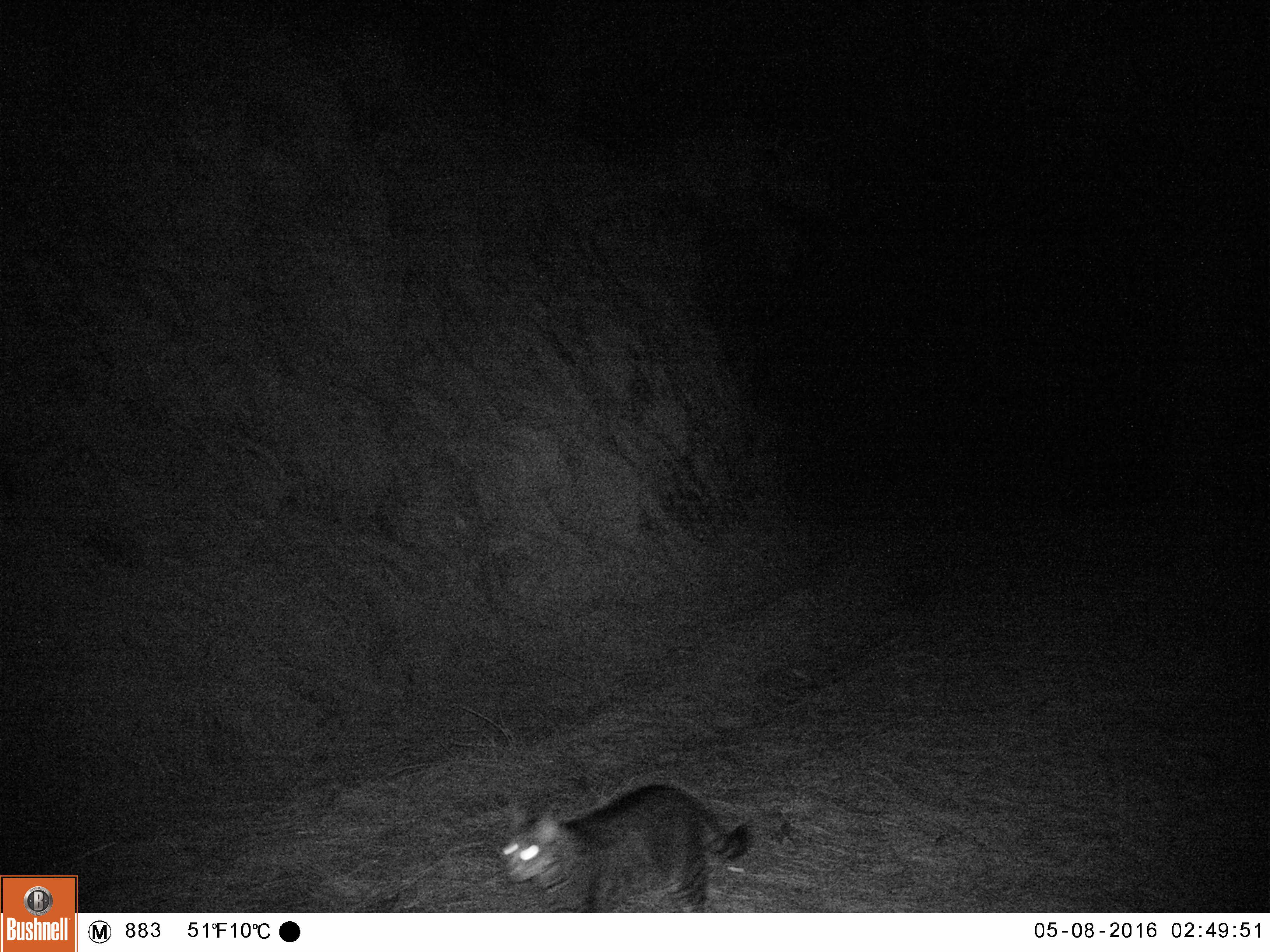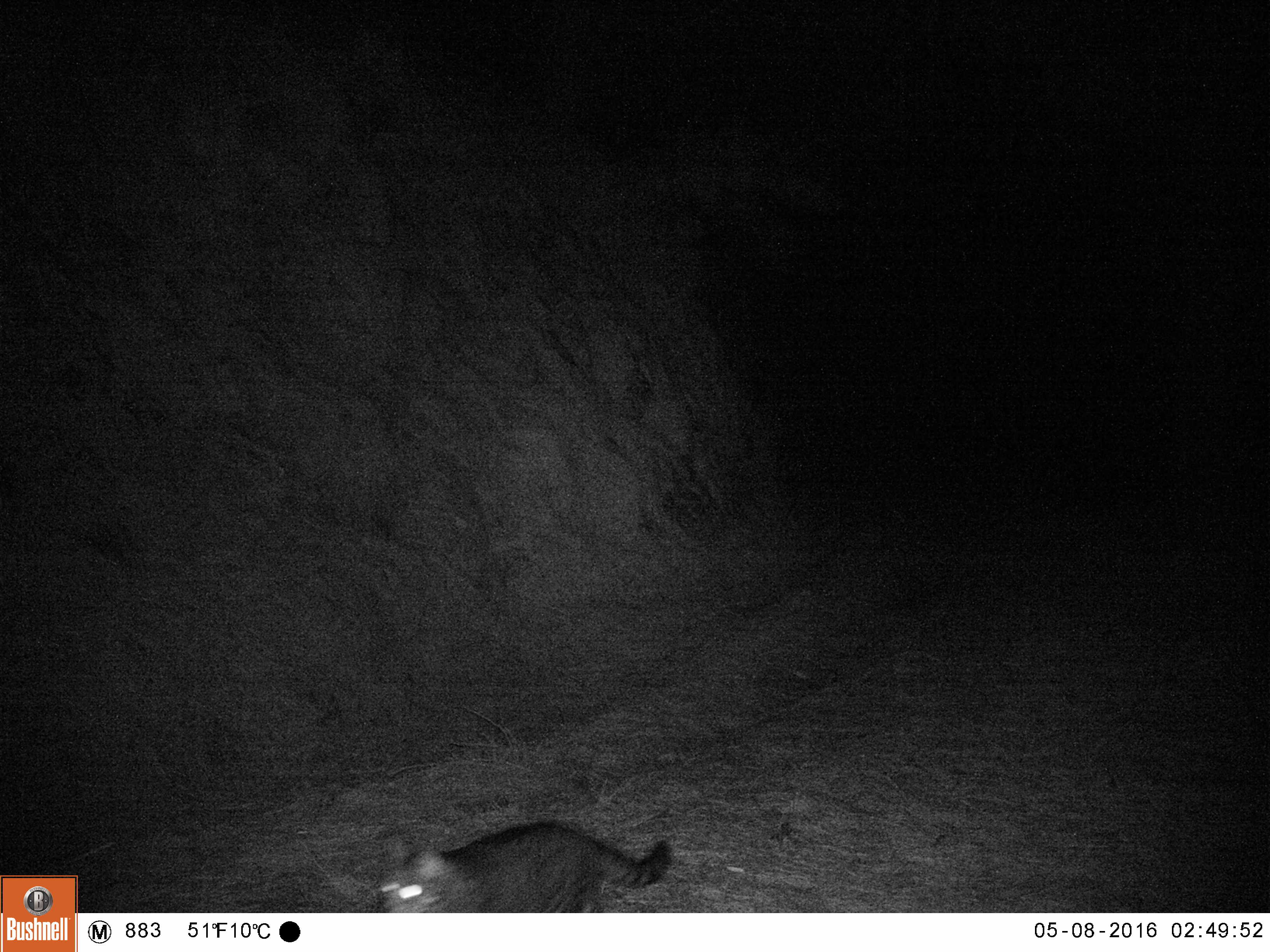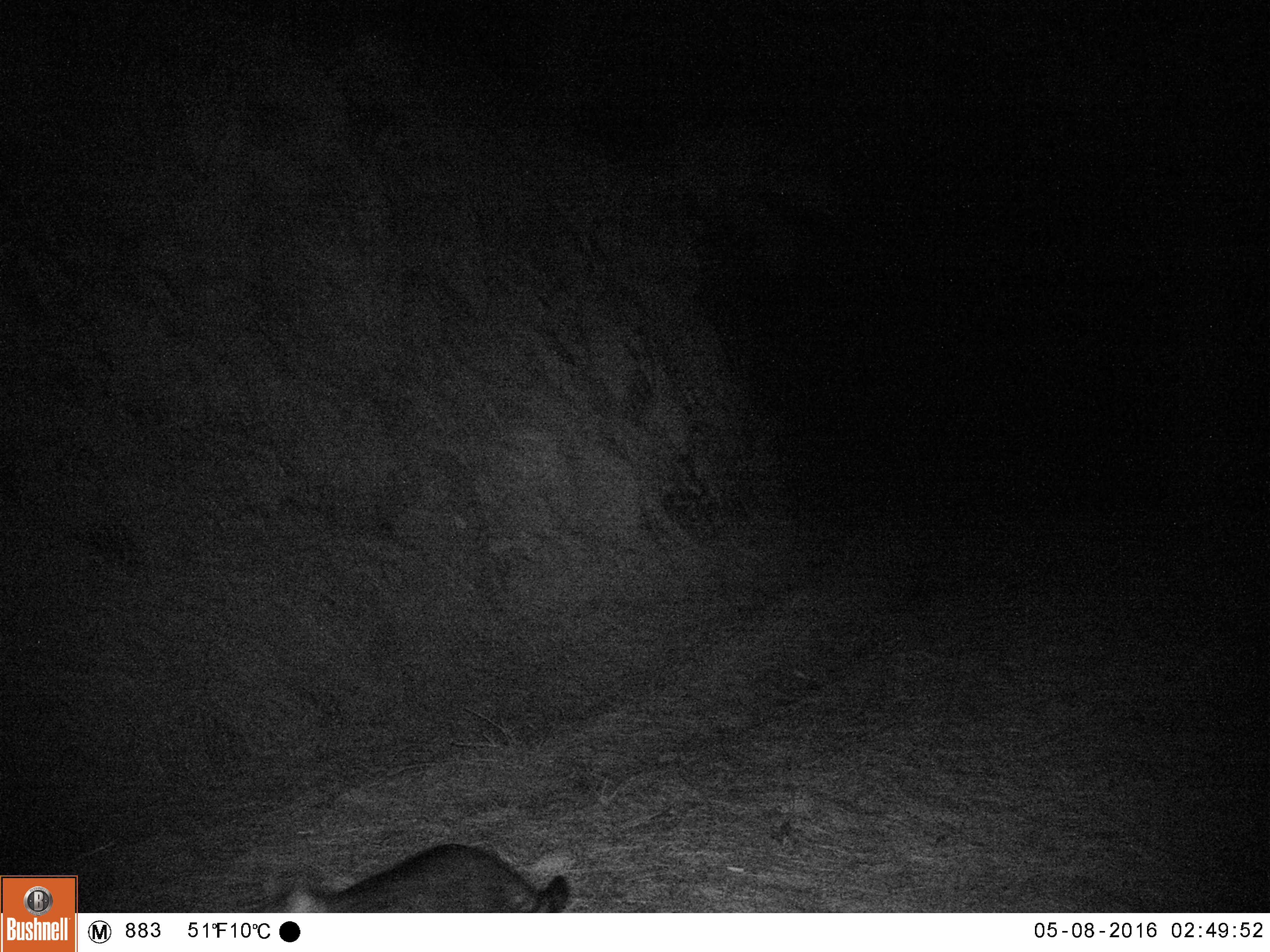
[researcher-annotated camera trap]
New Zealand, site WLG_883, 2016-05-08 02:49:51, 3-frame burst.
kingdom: Animalia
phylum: Chordata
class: Mammalia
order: Carnivora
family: Felidae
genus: Felis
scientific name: Felis catus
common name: domestic cat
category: cat